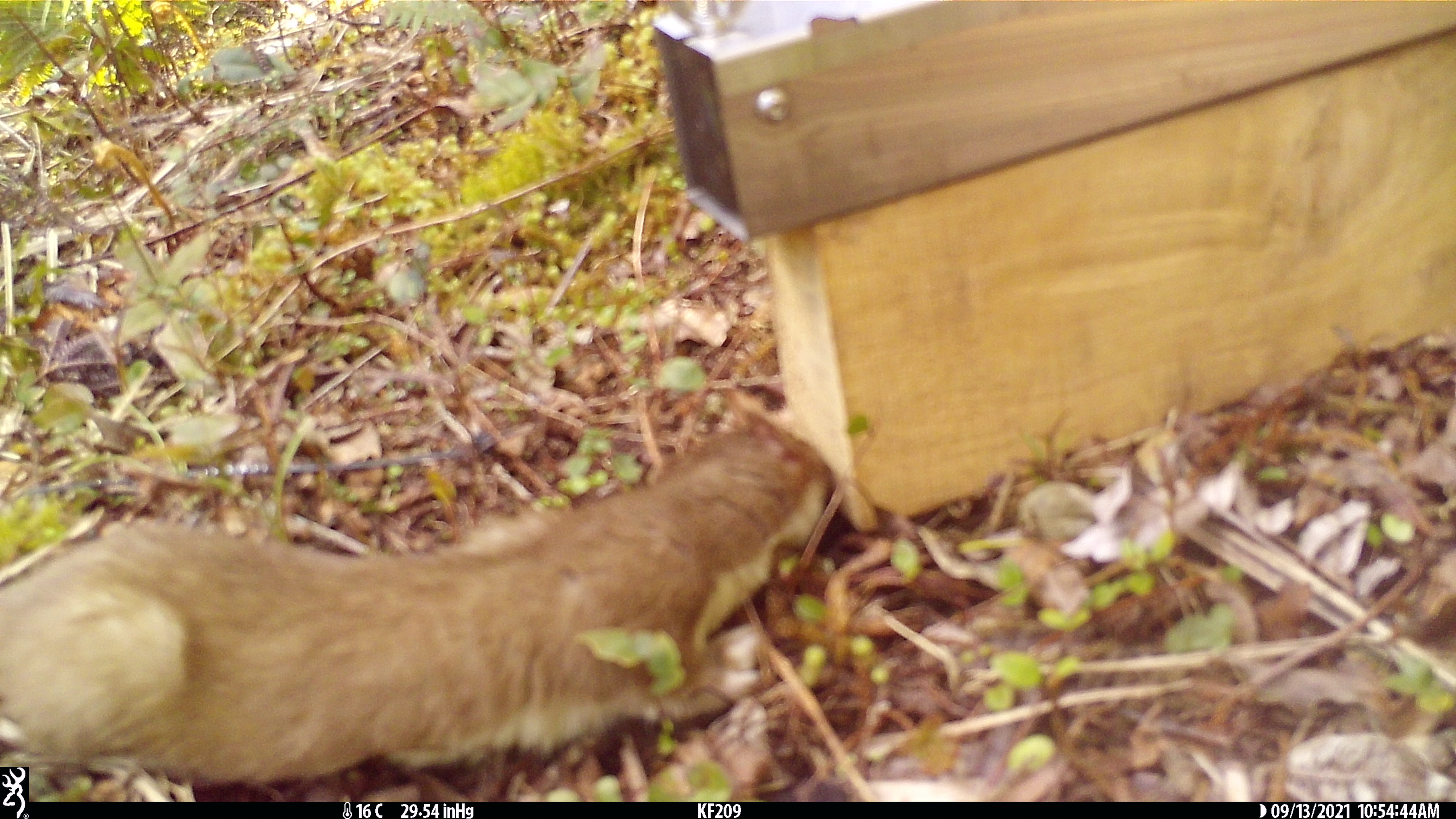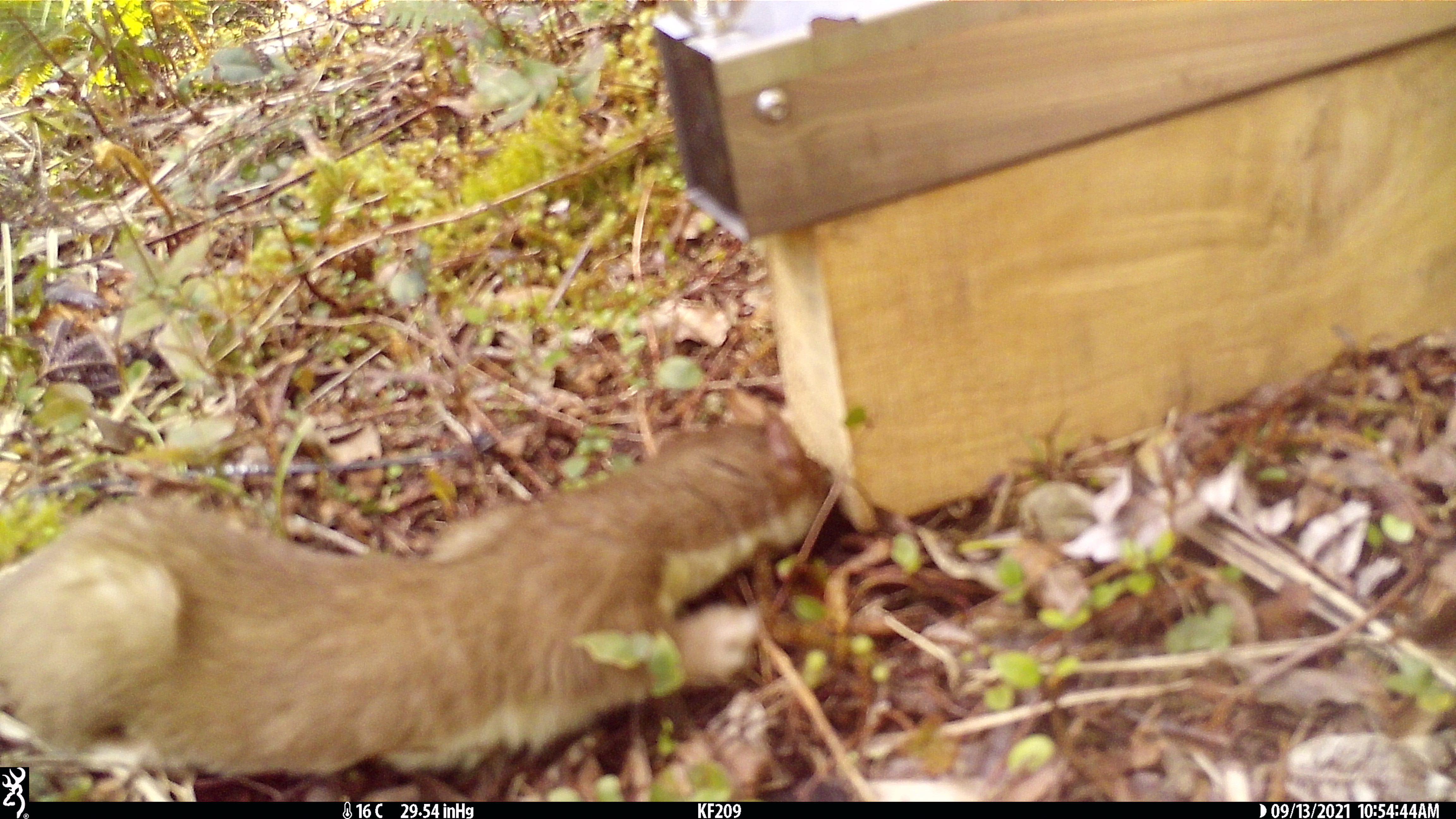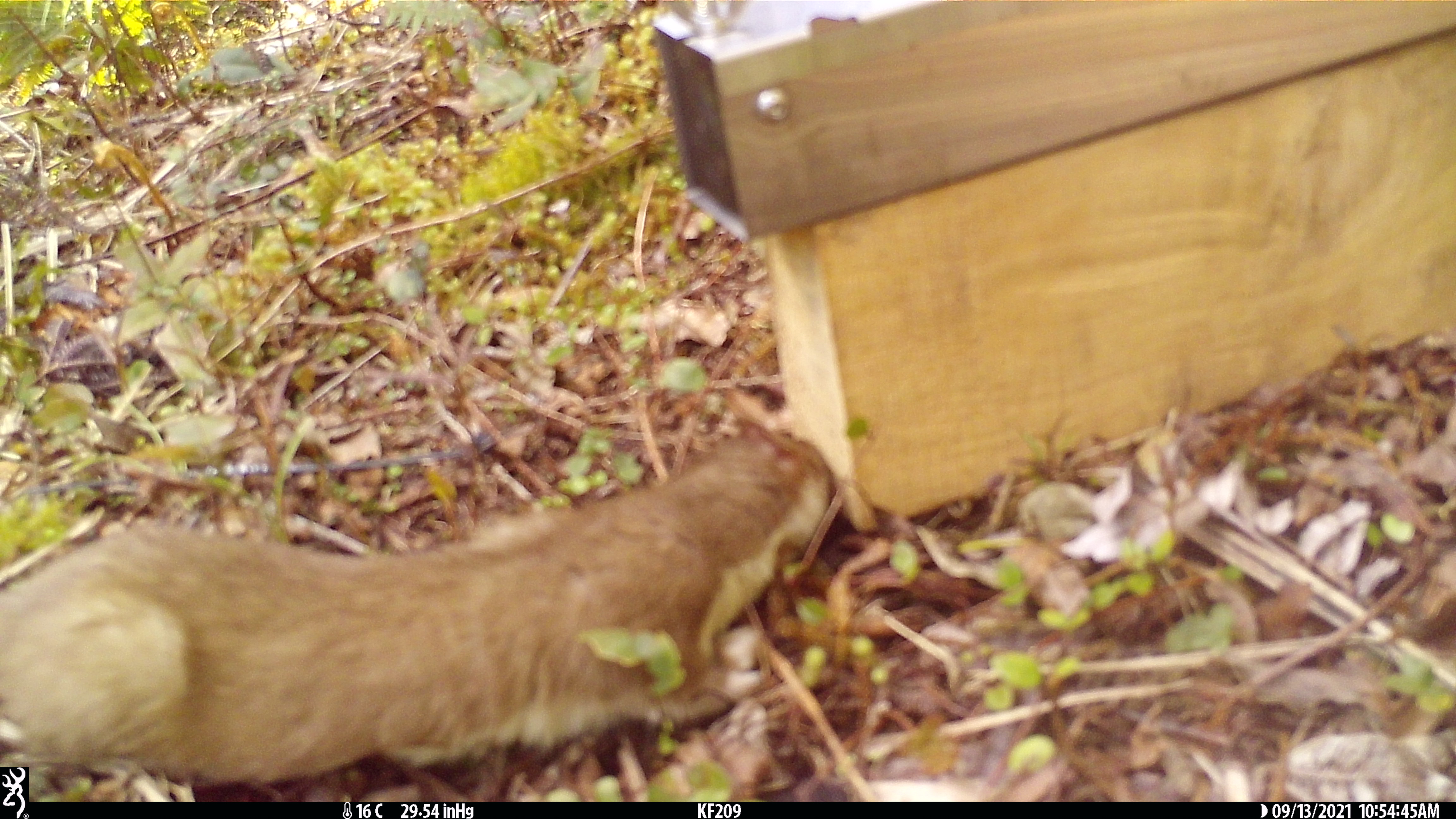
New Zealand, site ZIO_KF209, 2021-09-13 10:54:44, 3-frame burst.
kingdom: Animalia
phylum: Chordata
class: Mammalia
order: Carnivora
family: Mustelidae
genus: Mustela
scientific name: Mustela erminea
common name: stoat